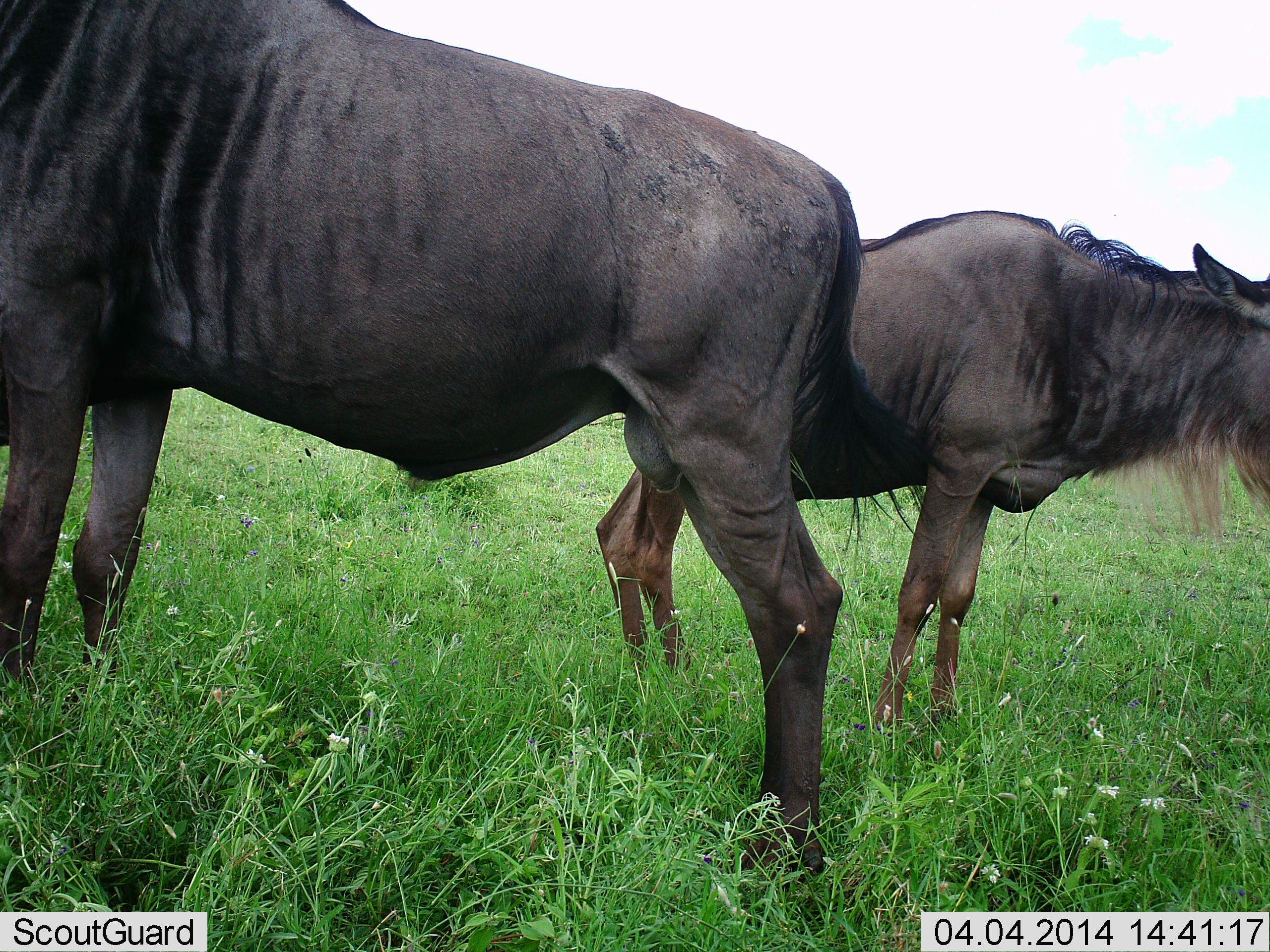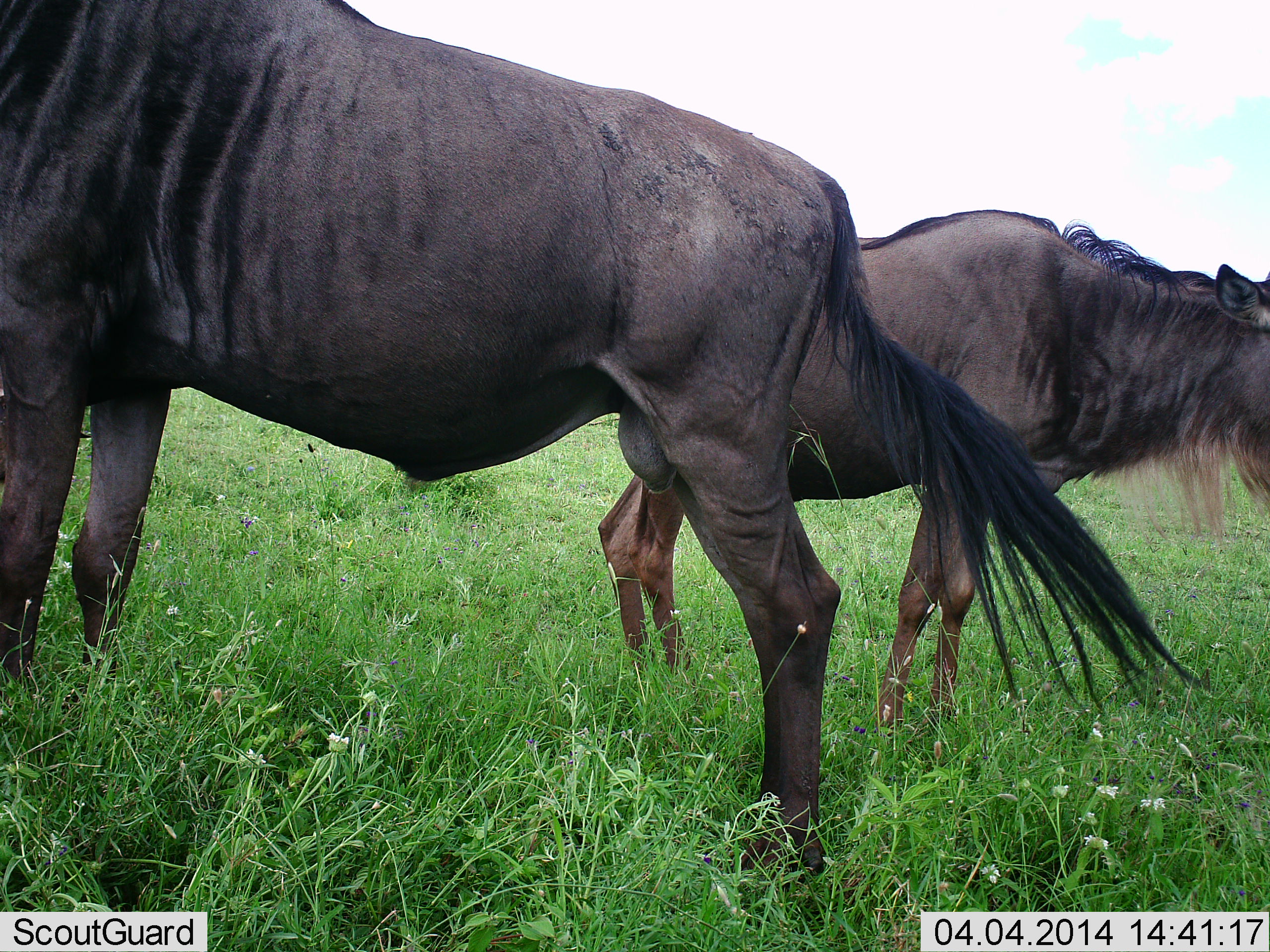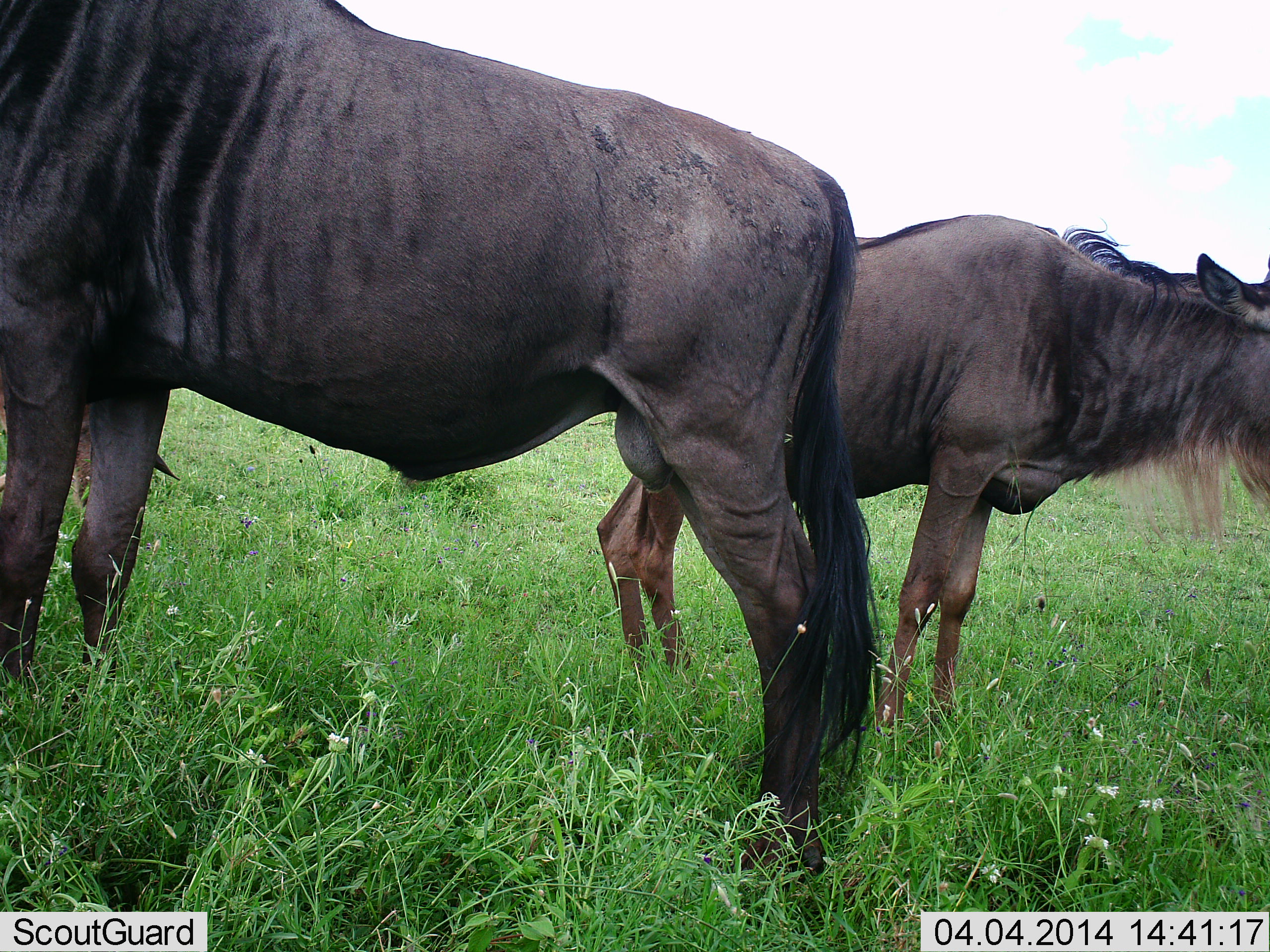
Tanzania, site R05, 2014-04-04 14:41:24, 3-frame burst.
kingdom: Animalia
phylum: Chordata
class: Mammalia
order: Artiodactyla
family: Bovidae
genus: Connochaetes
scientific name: Connochaetes taurinus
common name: blue wildebeest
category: wildebeest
Wildebeest (blue wildebeest) (Connochaetes taurinus), count 2. Behavior (volunteer vote fractions): standing 100%, resting 0%, moving 10%, interacting 0%. Young present (vote fraction): 10%. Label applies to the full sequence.